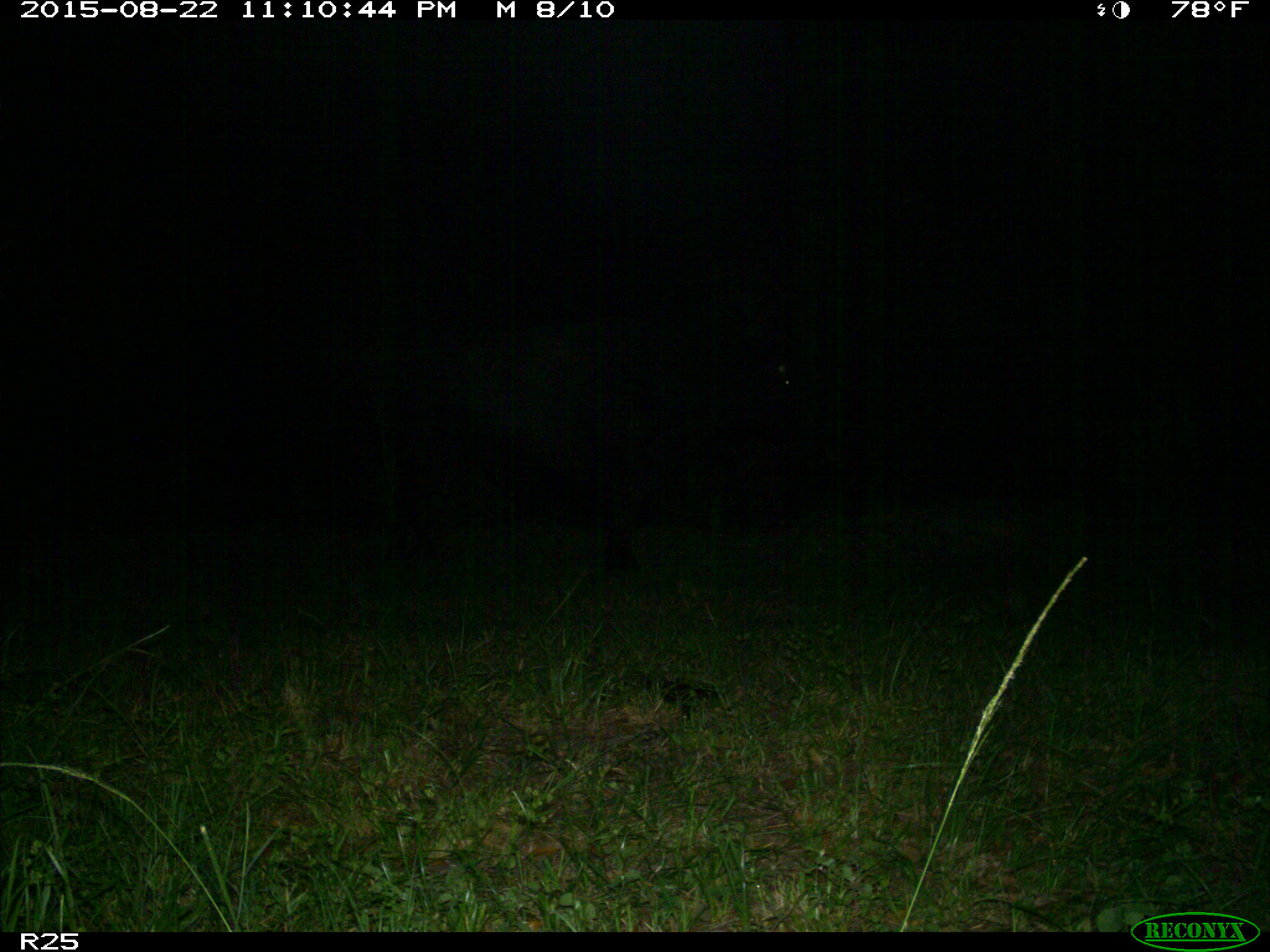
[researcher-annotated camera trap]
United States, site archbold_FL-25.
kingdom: Animalia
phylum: Chordata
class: Mammalia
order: Artiodactyla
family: Bovidae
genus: Bos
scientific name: Bos taurus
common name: domestic cow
Bos taurus (domestic cow).